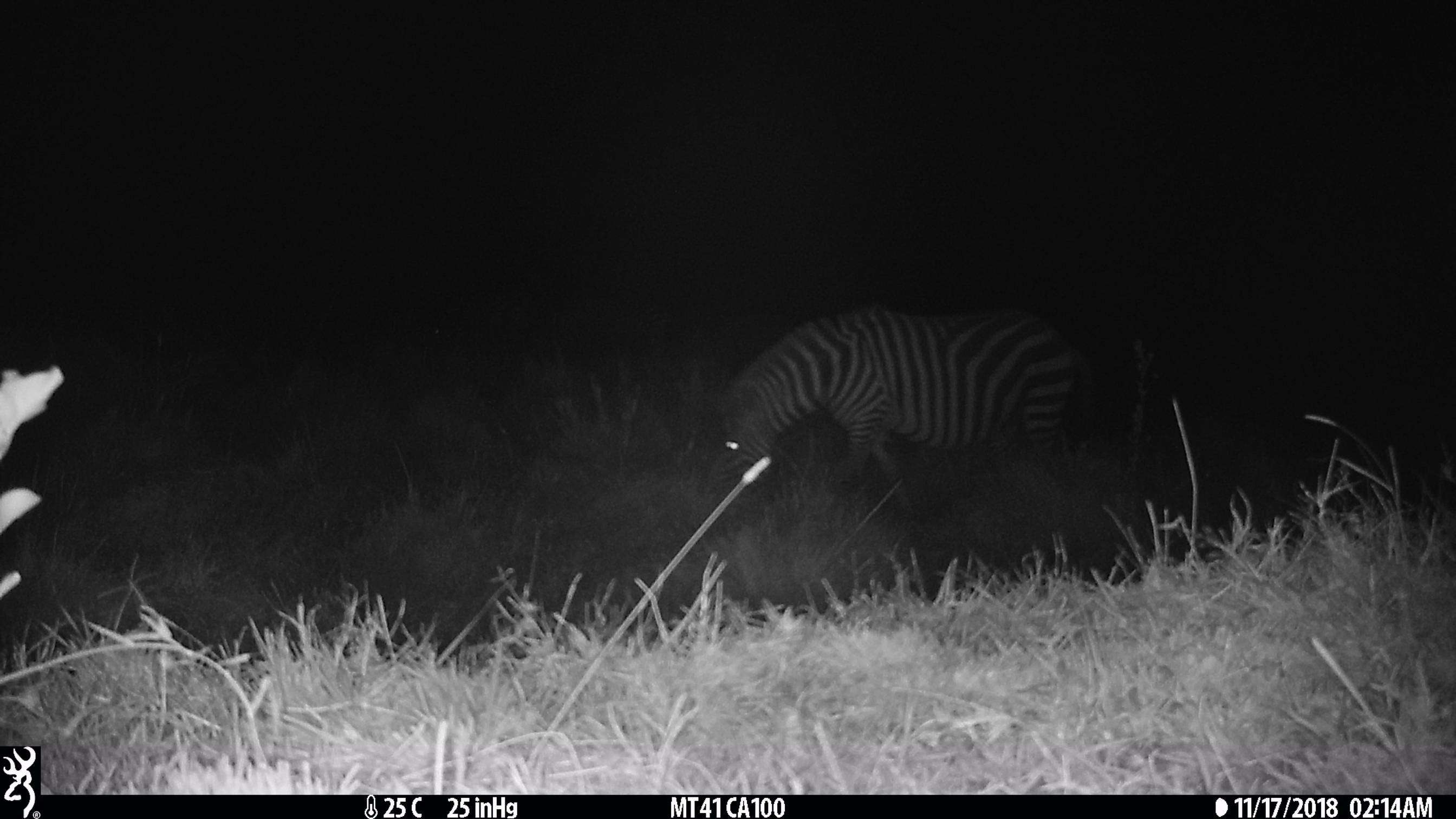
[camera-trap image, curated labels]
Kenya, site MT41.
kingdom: Animalia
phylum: Chordata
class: Mammalia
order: Perissodactyla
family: Equidae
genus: Equus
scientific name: Equus quagga burchellii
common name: burchell's zebra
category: zebra